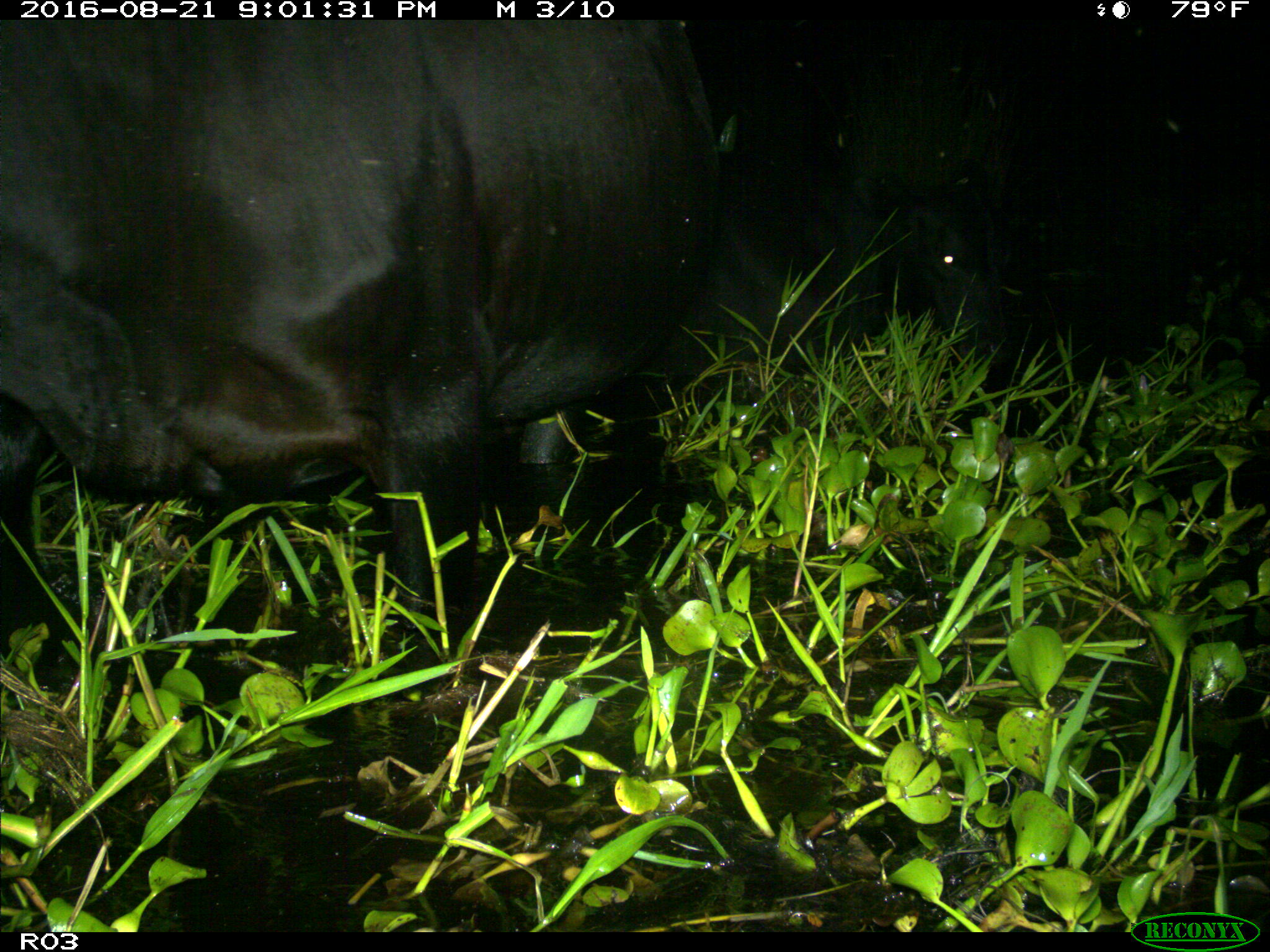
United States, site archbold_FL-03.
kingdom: Animalia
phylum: Chordata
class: Mammalia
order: Artiodactyla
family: Bovidae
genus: Bos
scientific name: Bos taurus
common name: domestic cow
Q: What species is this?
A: Bos taurus (domestic cow).